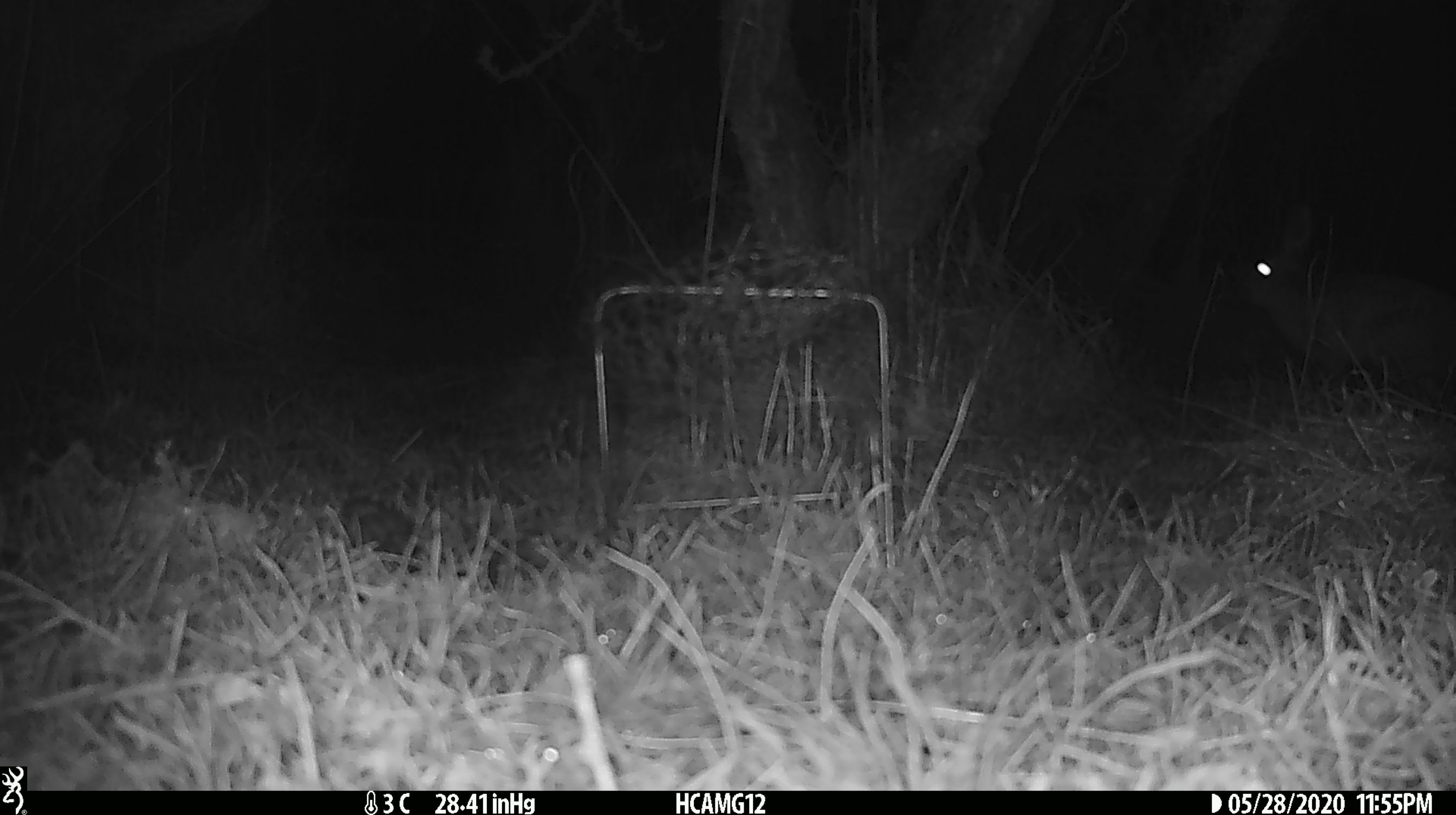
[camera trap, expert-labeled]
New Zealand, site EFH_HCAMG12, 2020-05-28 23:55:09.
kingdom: Animalia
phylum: Chordata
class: Mammalia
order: Lagomorpha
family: Leporidae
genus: Oryctolagus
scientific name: Oryctolagus cuniculus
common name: european rabbit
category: rabbit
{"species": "rabbit (european rabbit) (Oryctolagus cuniculus)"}